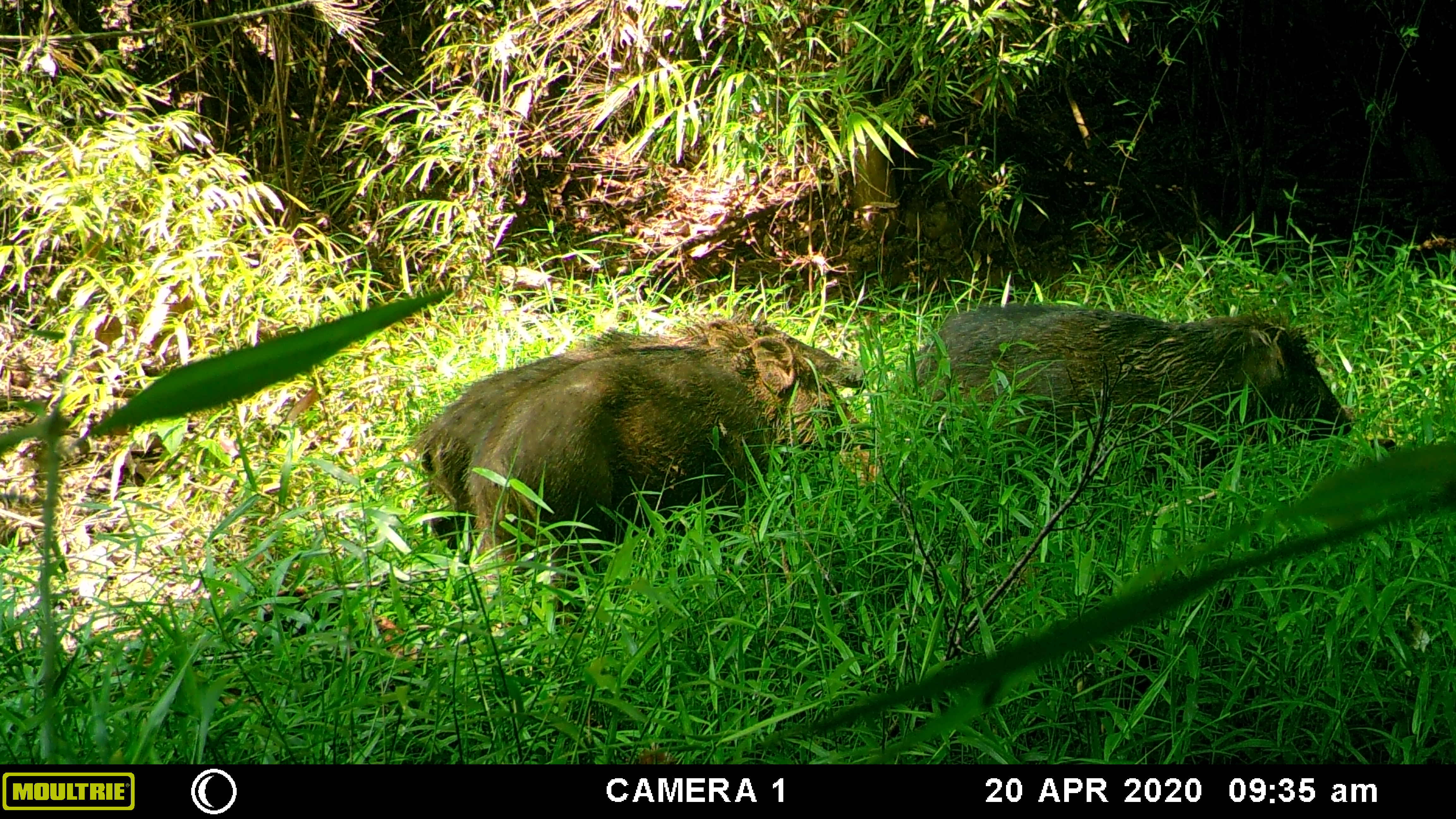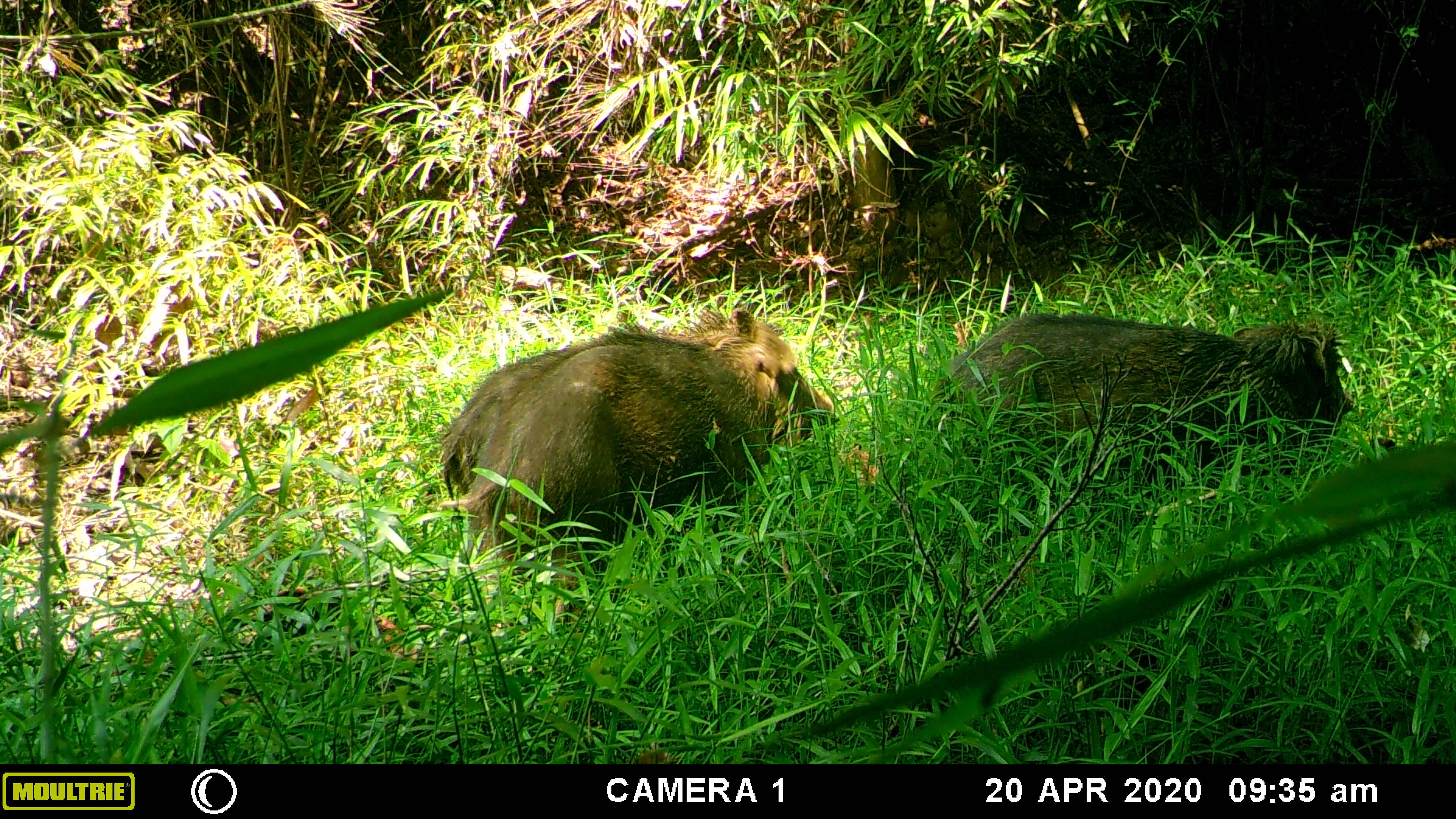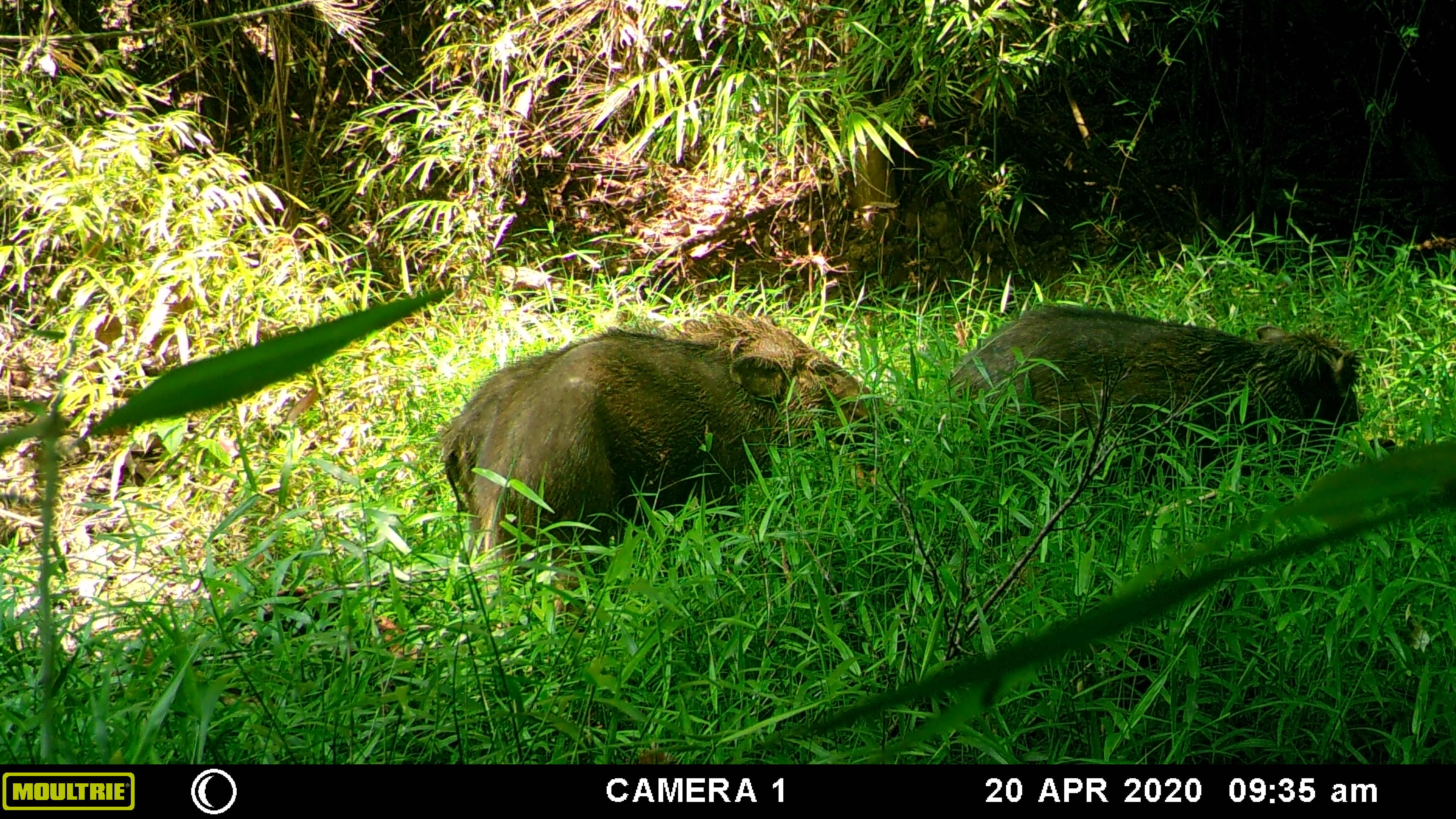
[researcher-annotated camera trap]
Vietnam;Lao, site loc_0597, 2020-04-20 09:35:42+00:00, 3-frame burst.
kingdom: Animalia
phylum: Chordata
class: Mammalia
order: Artiodactyla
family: Suidae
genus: Sus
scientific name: Sus scrofa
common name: eurasian wild pig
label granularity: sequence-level